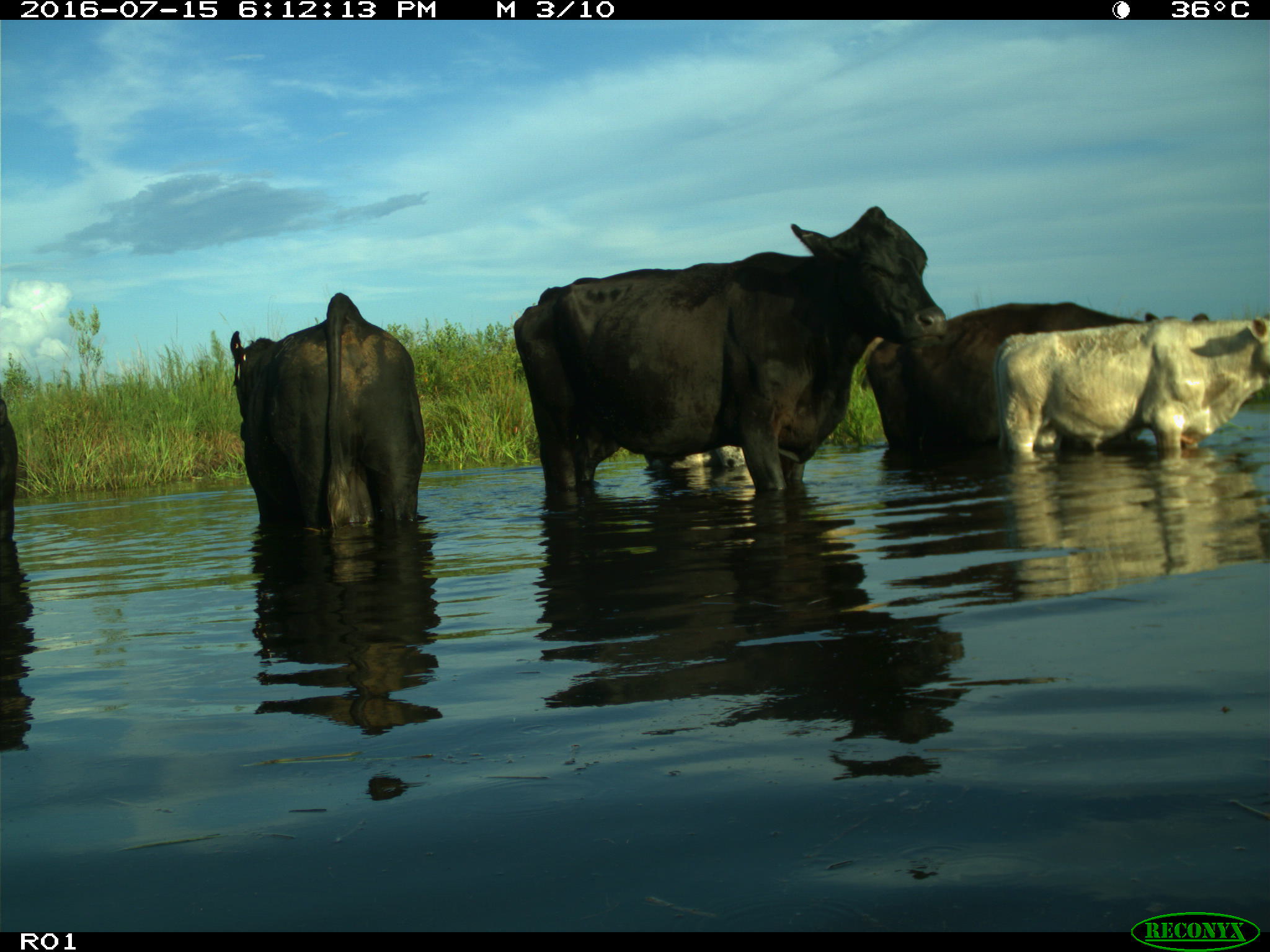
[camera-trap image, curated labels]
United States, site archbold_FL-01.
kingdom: Animalia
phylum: Chordata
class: Mammalia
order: Artiodactyla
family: Bovidae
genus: Bos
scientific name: Bos taurus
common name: domestic cow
Bos taurus (domestic cow).